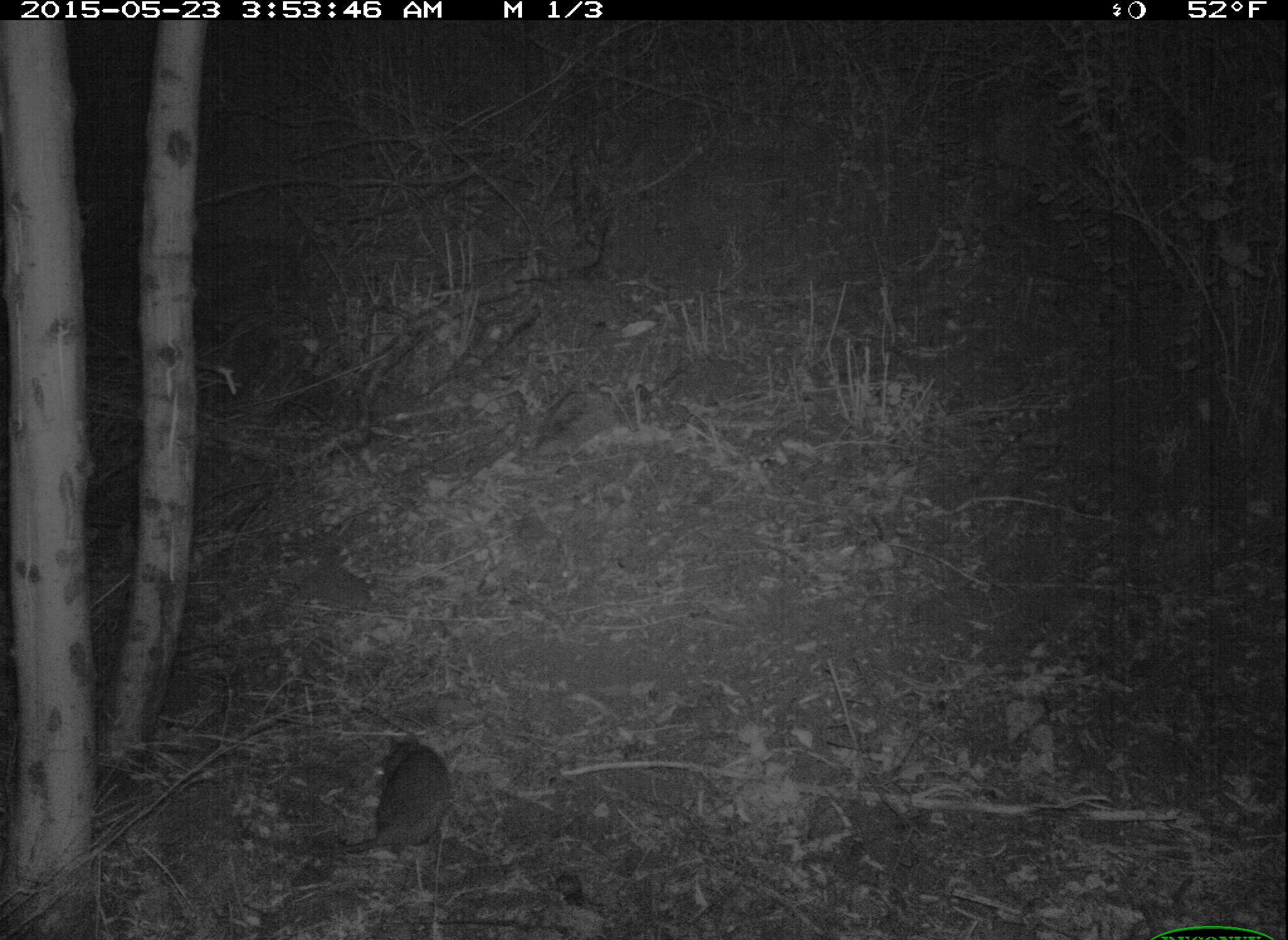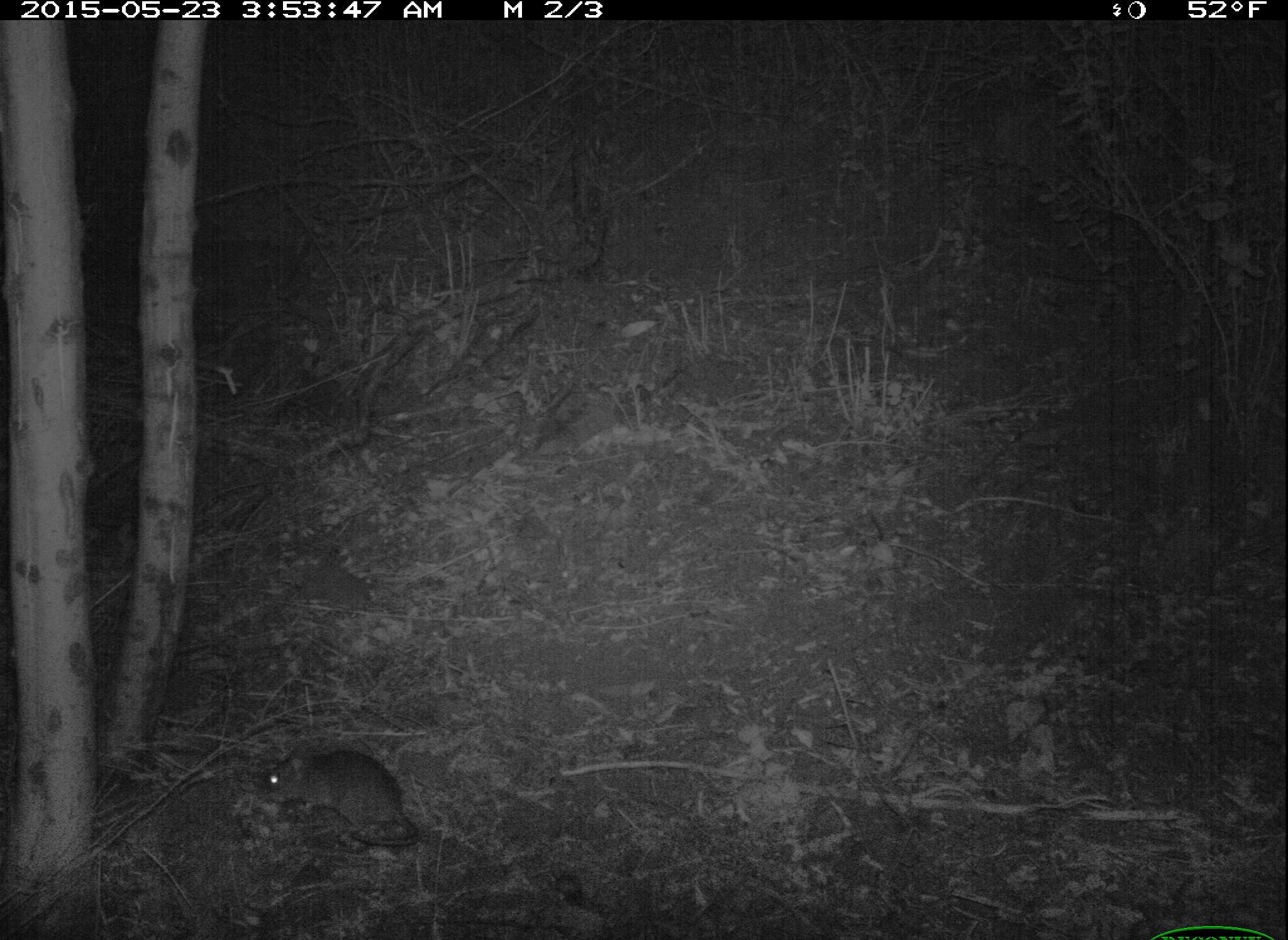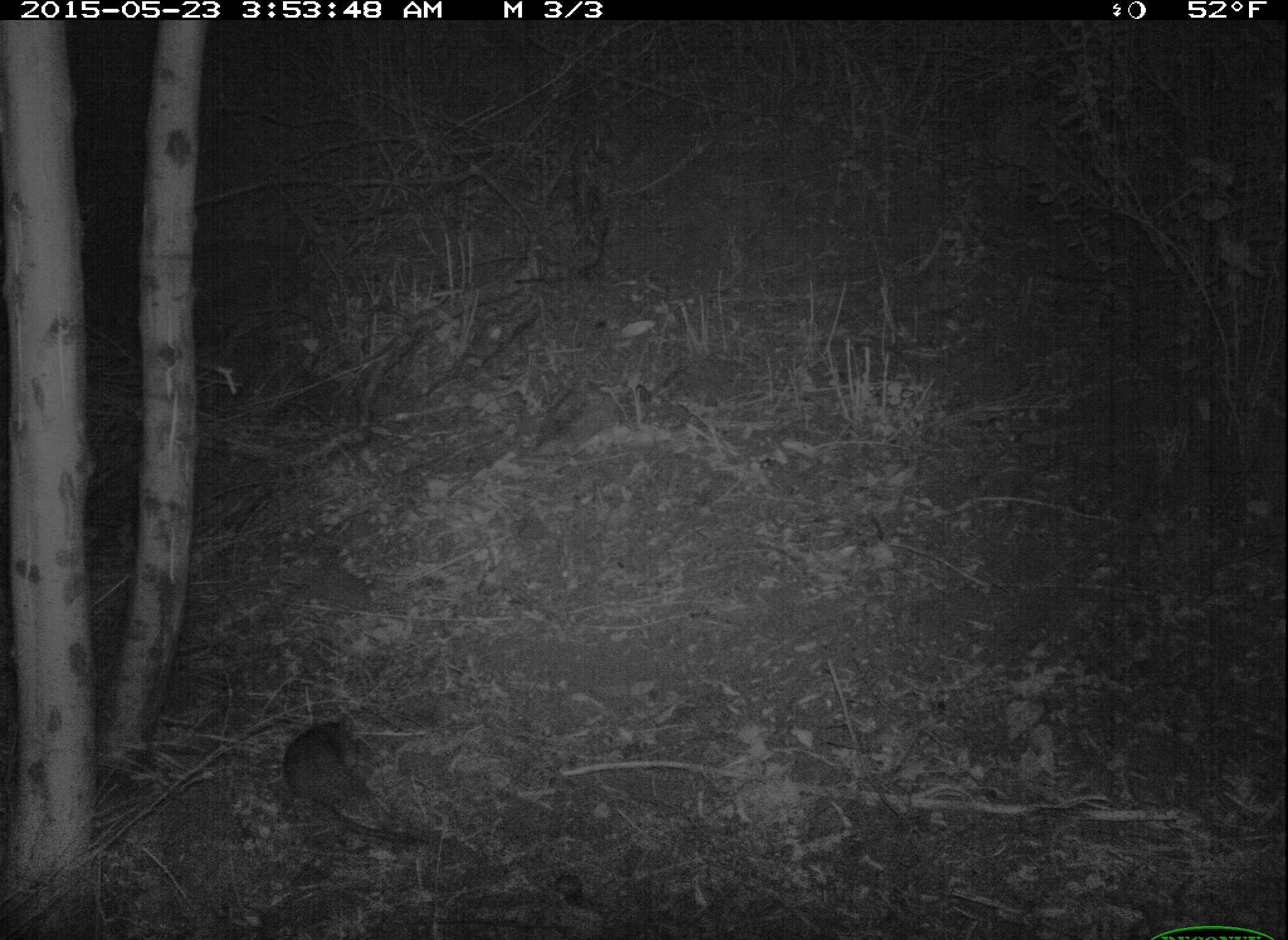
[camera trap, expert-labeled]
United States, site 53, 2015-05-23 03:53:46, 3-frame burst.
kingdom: Animalia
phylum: Chordata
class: Mammalia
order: Rodentia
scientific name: Rodentia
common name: rodent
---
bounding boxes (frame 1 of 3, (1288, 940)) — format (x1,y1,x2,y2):
rodent: (237,732,454,862)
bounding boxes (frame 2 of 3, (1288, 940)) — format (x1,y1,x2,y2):
rodent: (249,739,419,851)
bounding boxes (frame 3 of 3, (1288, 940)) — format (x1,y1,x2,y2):
rodent: (280,710,429,851)